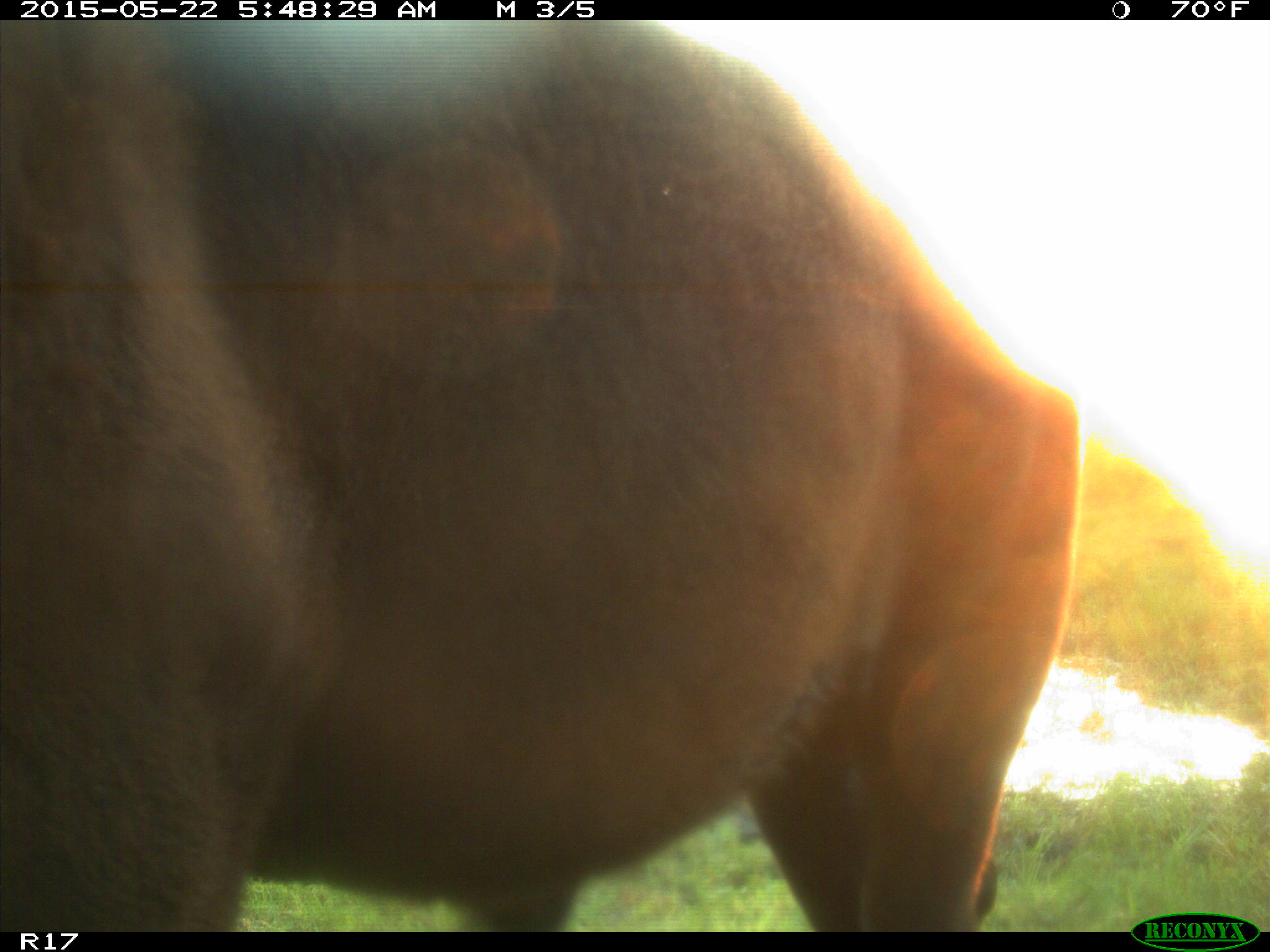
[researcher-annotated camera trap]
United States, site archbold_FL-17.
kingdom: Animalia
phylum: Chordata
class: Mammalia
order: Artiodactyla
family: Bovidae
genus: Bos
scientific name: Bos taurus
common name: domestic cow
Bos taurus (domestic cow).